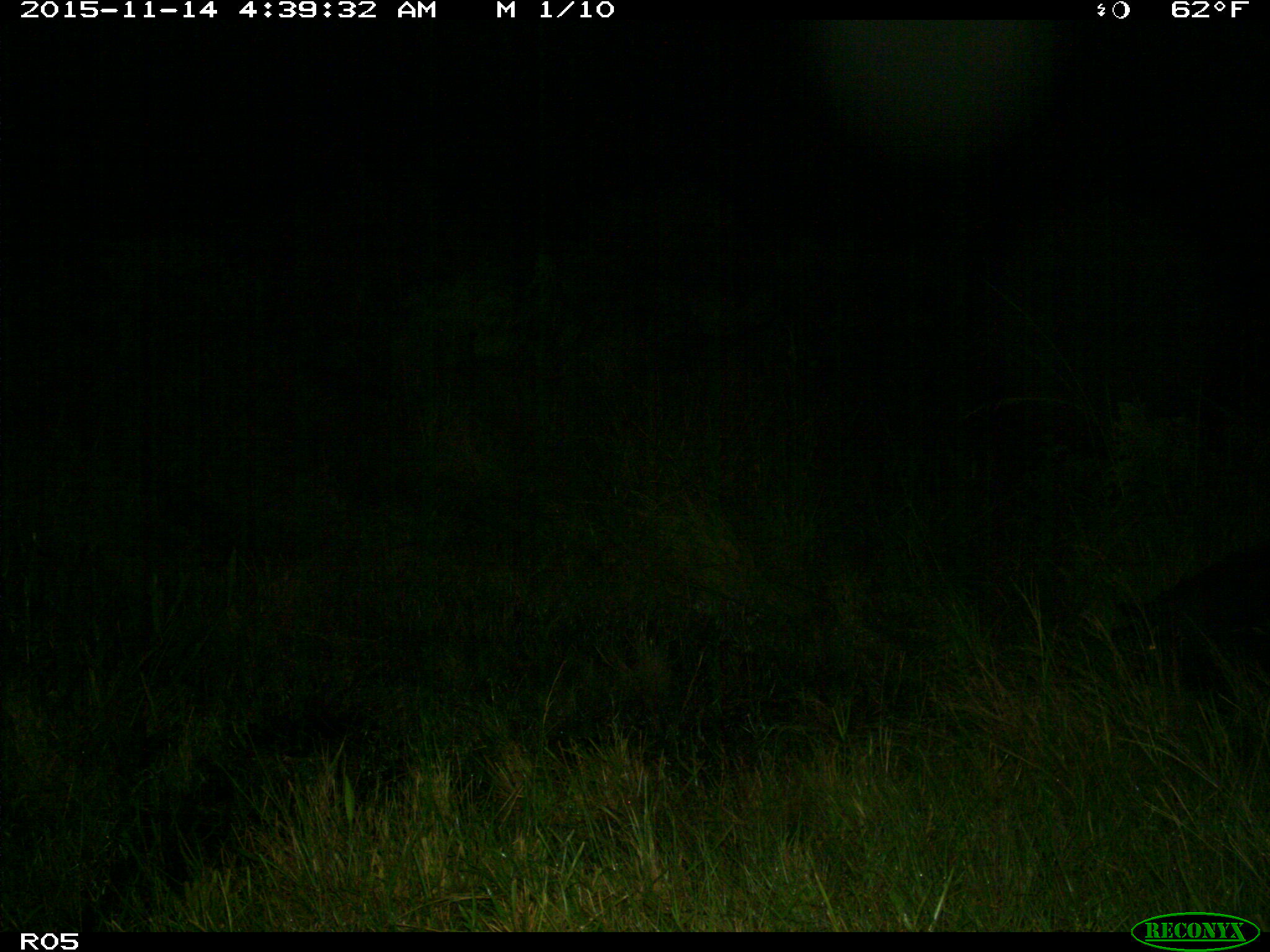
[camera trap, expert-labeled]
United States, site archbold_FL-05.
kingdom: Animalia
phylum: Chordata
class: Mammalia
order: Artiodactyla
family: Suidae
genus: Sus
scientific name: Sus scrofa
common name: wild boar